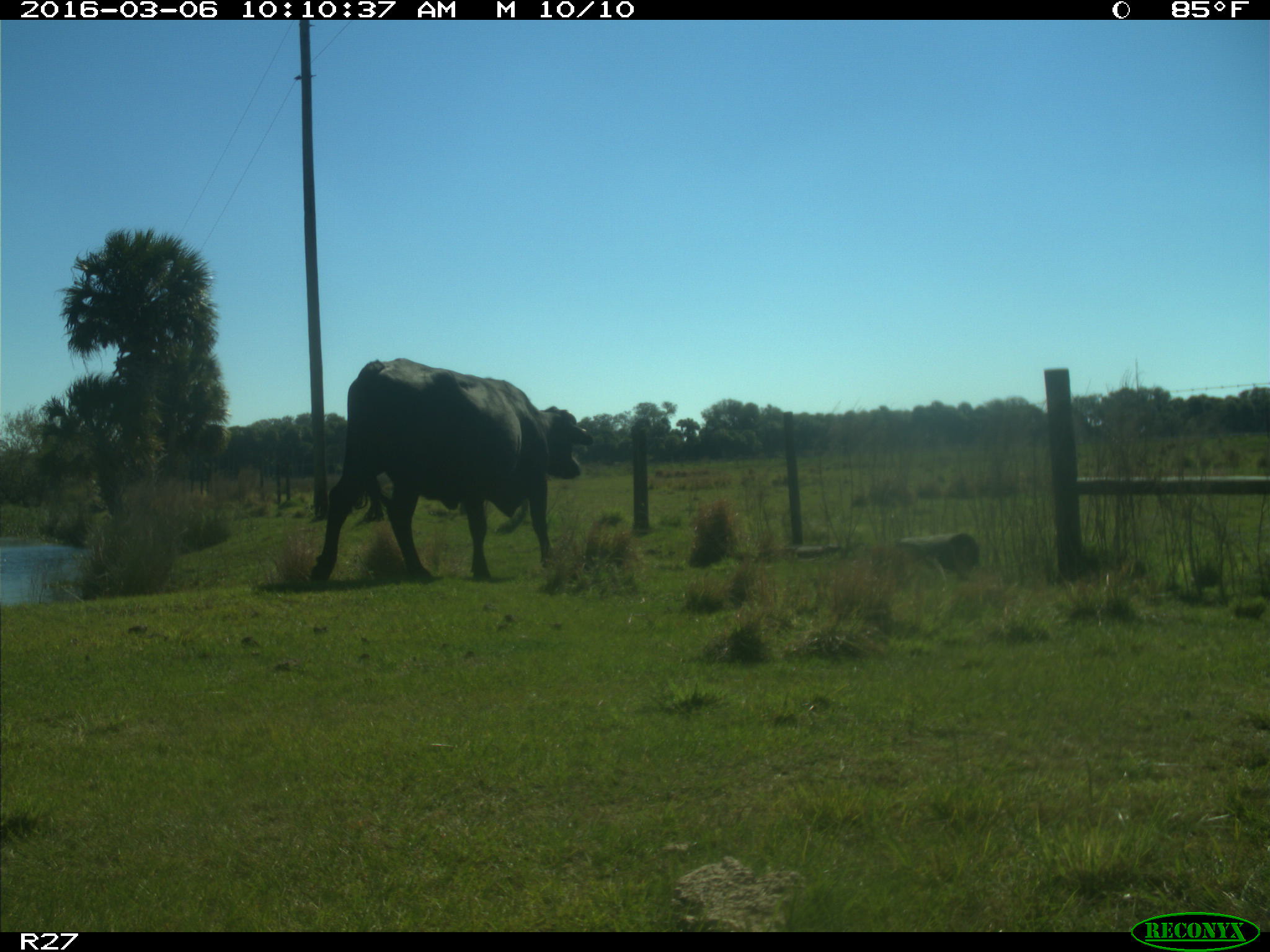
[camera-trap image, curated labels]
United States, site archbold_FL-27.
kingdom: Animalia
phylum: Chordata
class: Mammalia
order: Artiodactyla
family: Bovidae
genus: Bos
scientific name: Bos taurus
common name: domestic cow